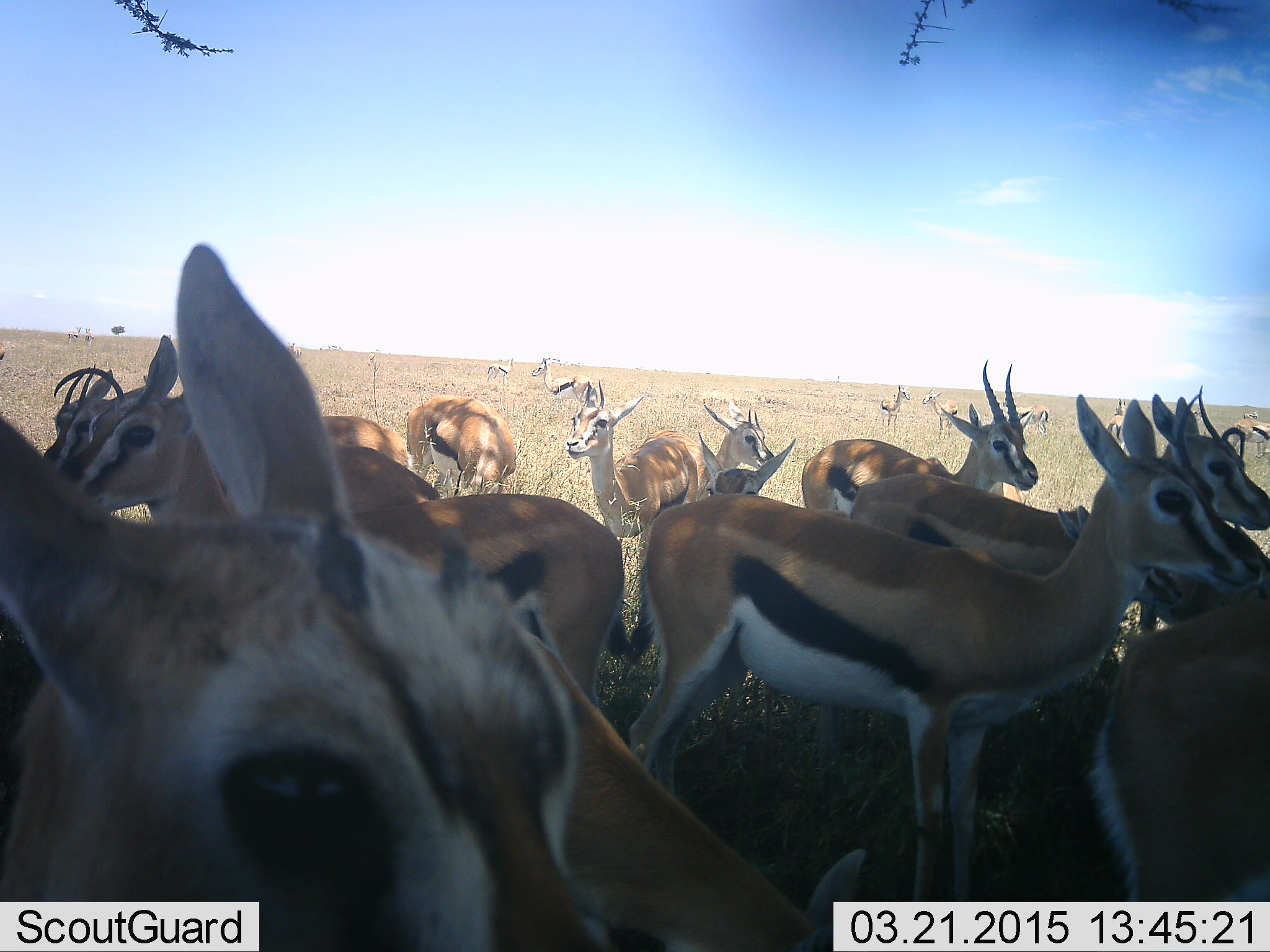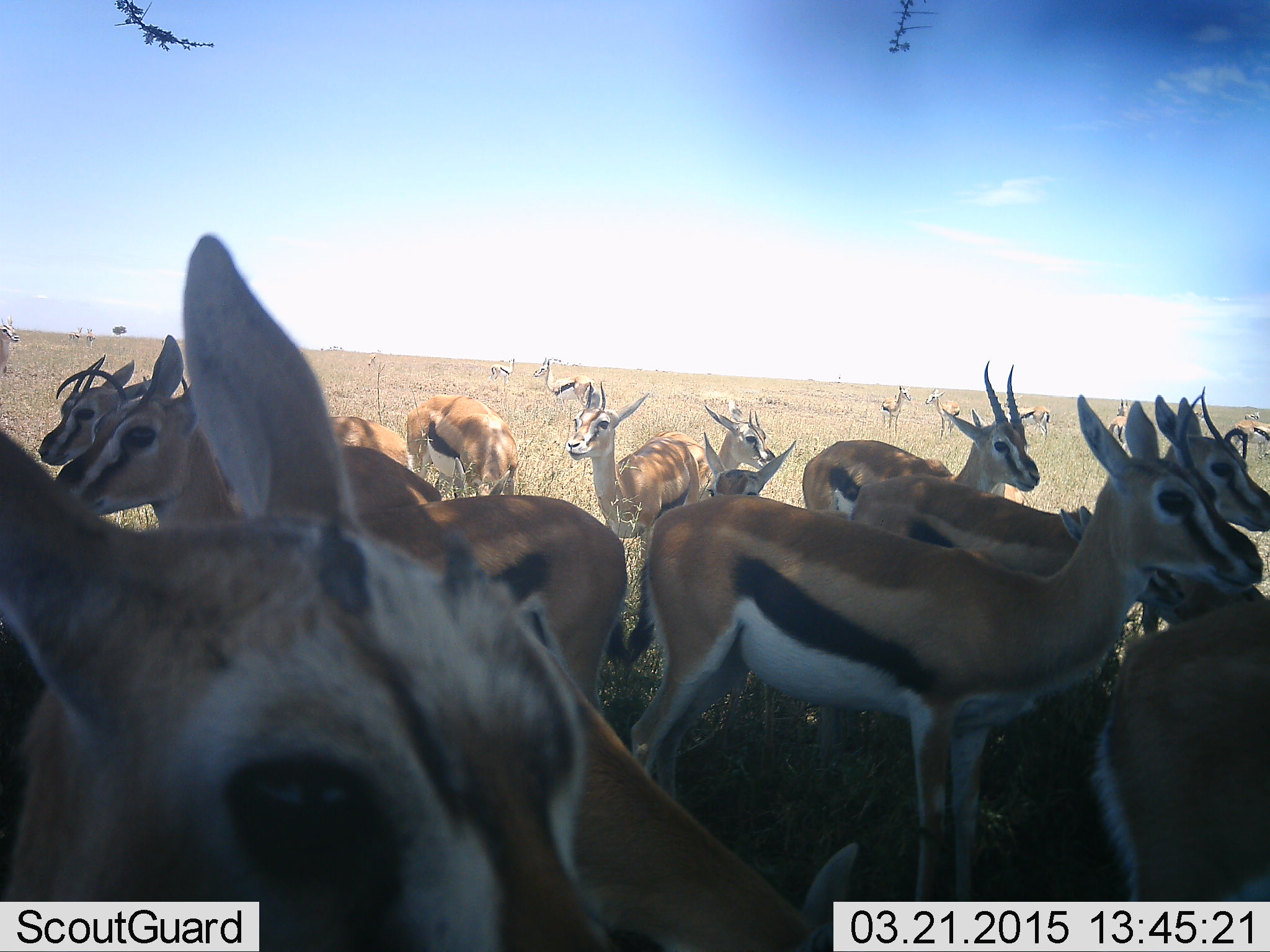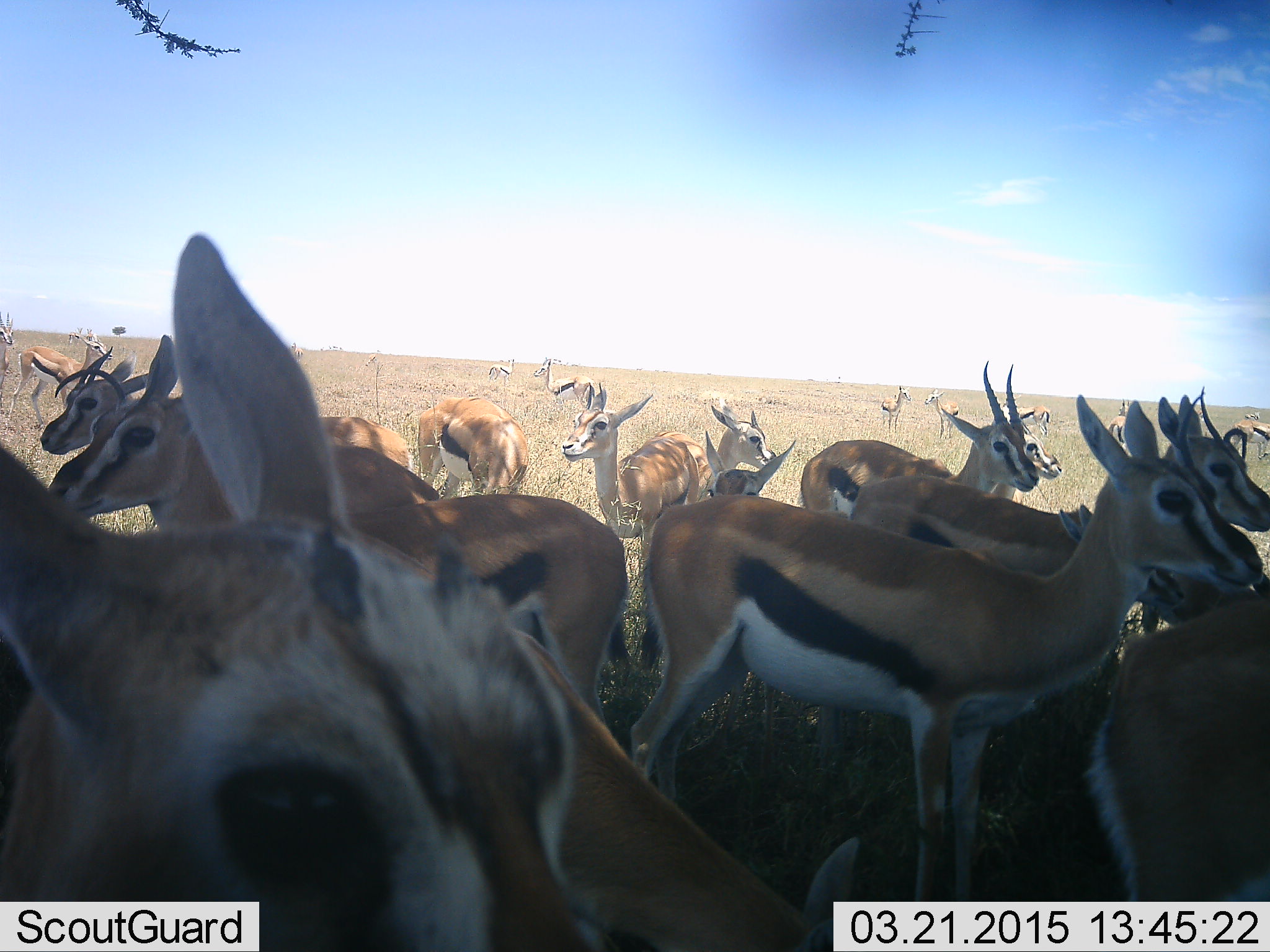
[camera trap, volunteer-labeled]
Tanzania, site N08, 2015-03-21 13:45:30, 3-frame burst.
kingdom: Animalia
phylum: Chordata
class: Mammalia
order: Artiodactyla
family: Bovidae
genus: Eudorcas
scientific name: Eudorcas thomsonii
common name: thomson's gazelle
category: gazellethomsons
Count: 11-50.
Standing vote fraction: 100%.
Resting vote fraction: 10%.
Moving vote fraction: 20%.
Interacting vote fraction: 10%.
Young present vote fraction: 10%.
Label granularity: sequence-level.